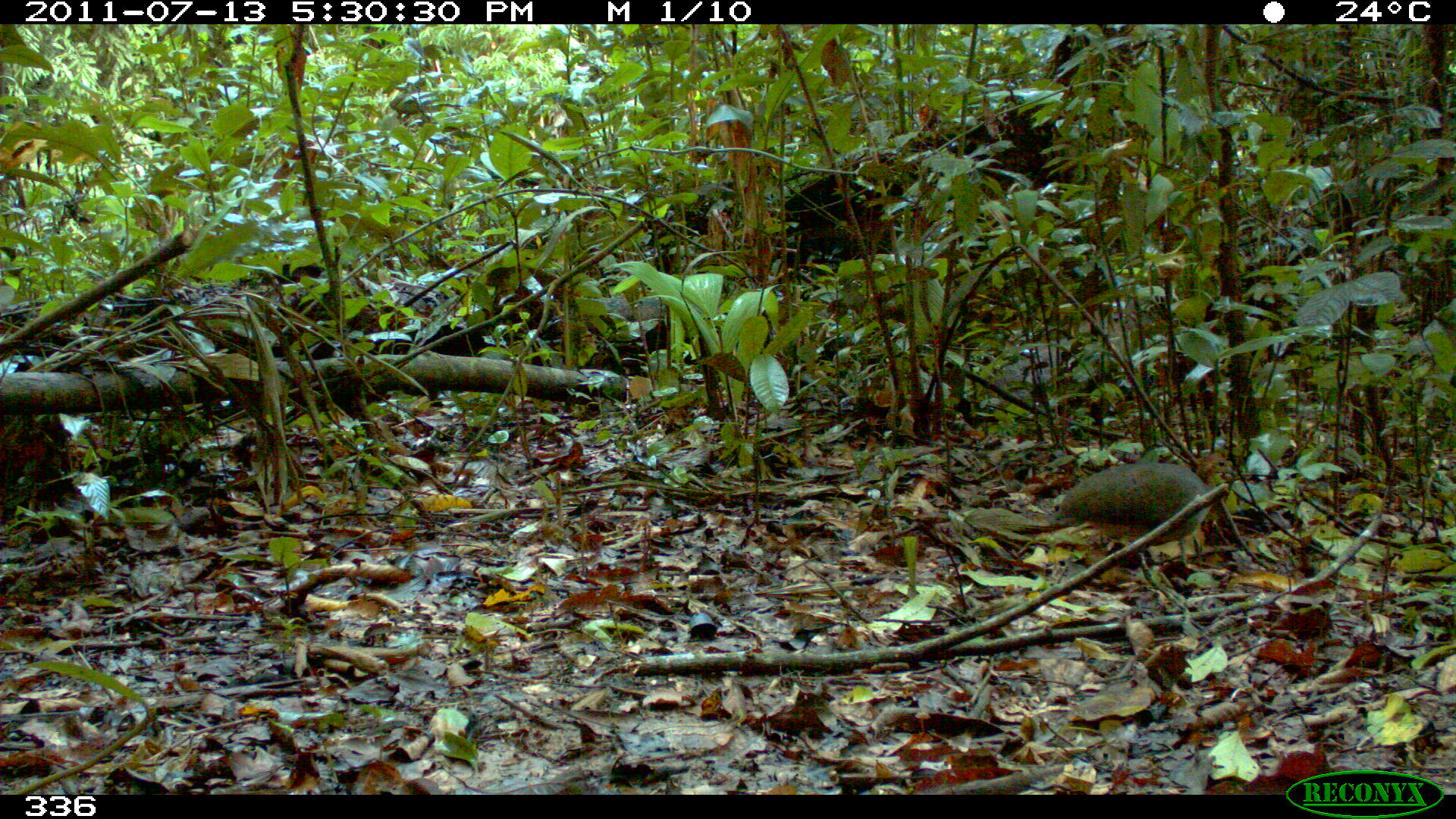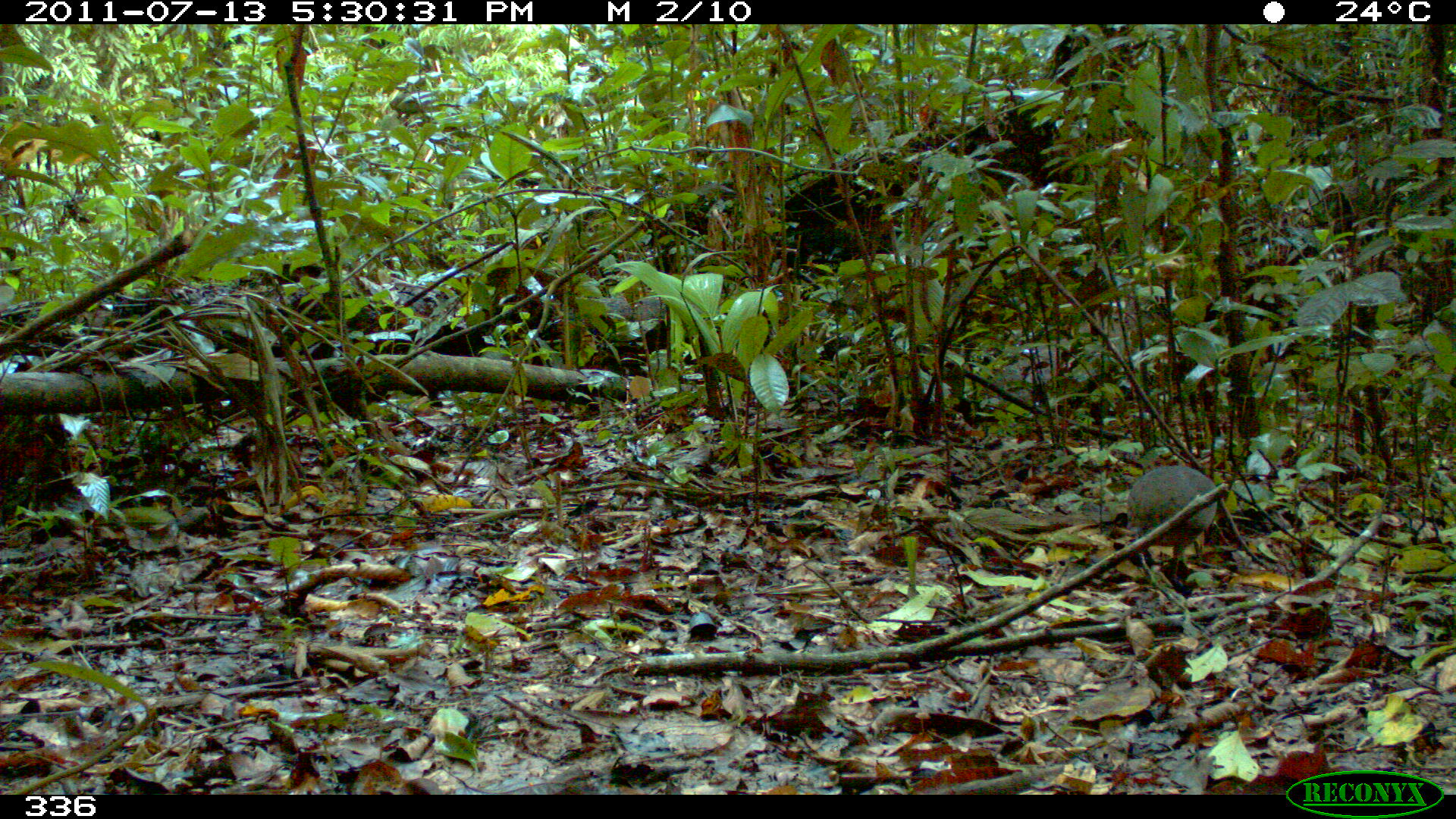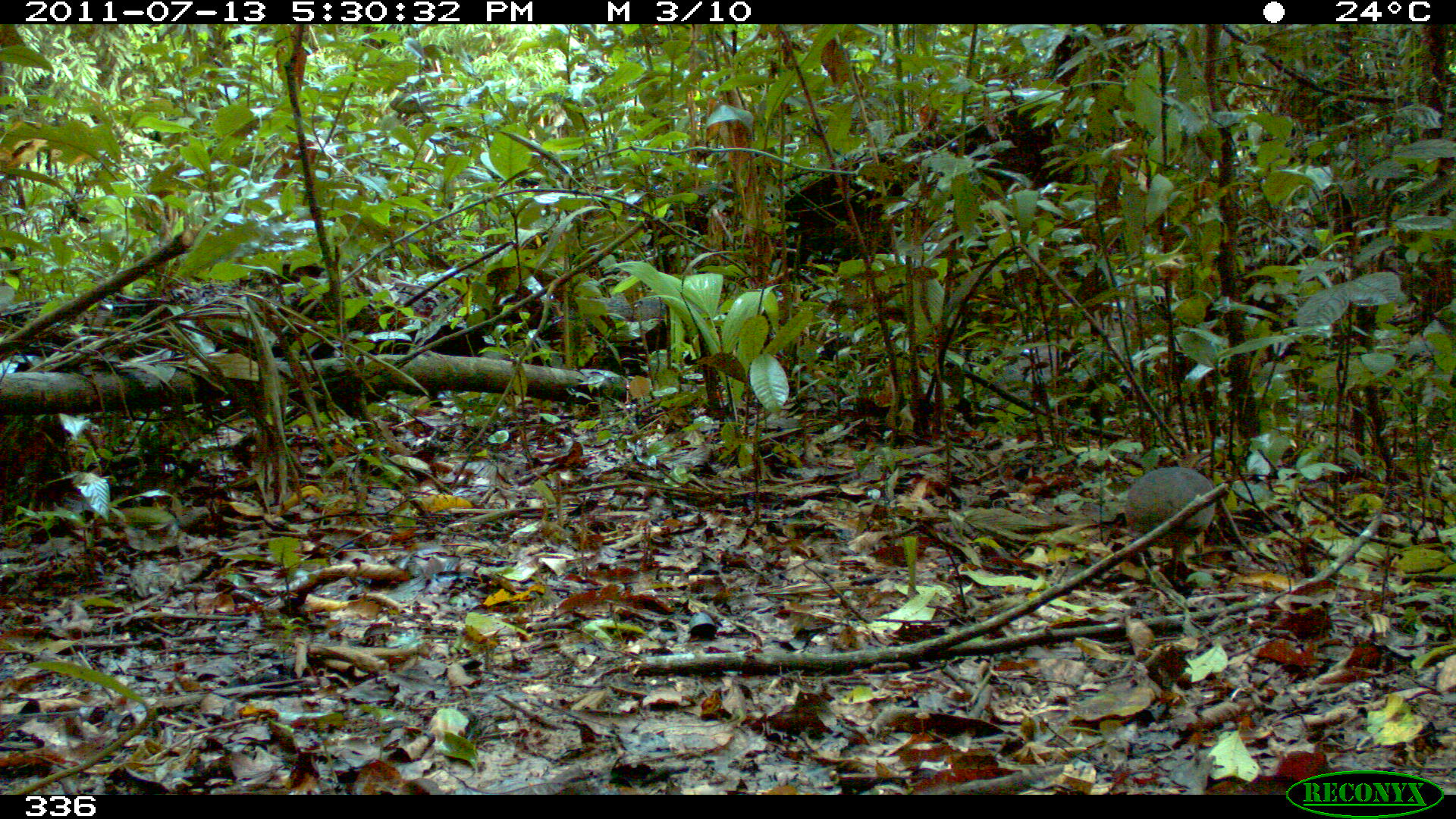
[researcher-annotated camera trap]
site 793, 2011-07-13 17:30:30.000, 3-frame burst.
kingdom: Animalia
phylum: Chordata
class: Aves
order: Galliformes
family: Phasianidae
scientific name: Phasianidae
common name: quails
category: quail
Quail (quails) (Phasianidae).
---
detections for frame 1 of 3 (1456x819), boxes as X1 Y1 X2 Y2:
quail: 1050 457 1230 559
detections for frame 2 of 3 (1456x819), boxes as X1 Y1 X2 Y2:
quail: 1126 464 1215 577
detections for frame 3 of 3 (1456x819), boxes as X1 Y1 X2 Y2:
quail: 1126 464 1215 583